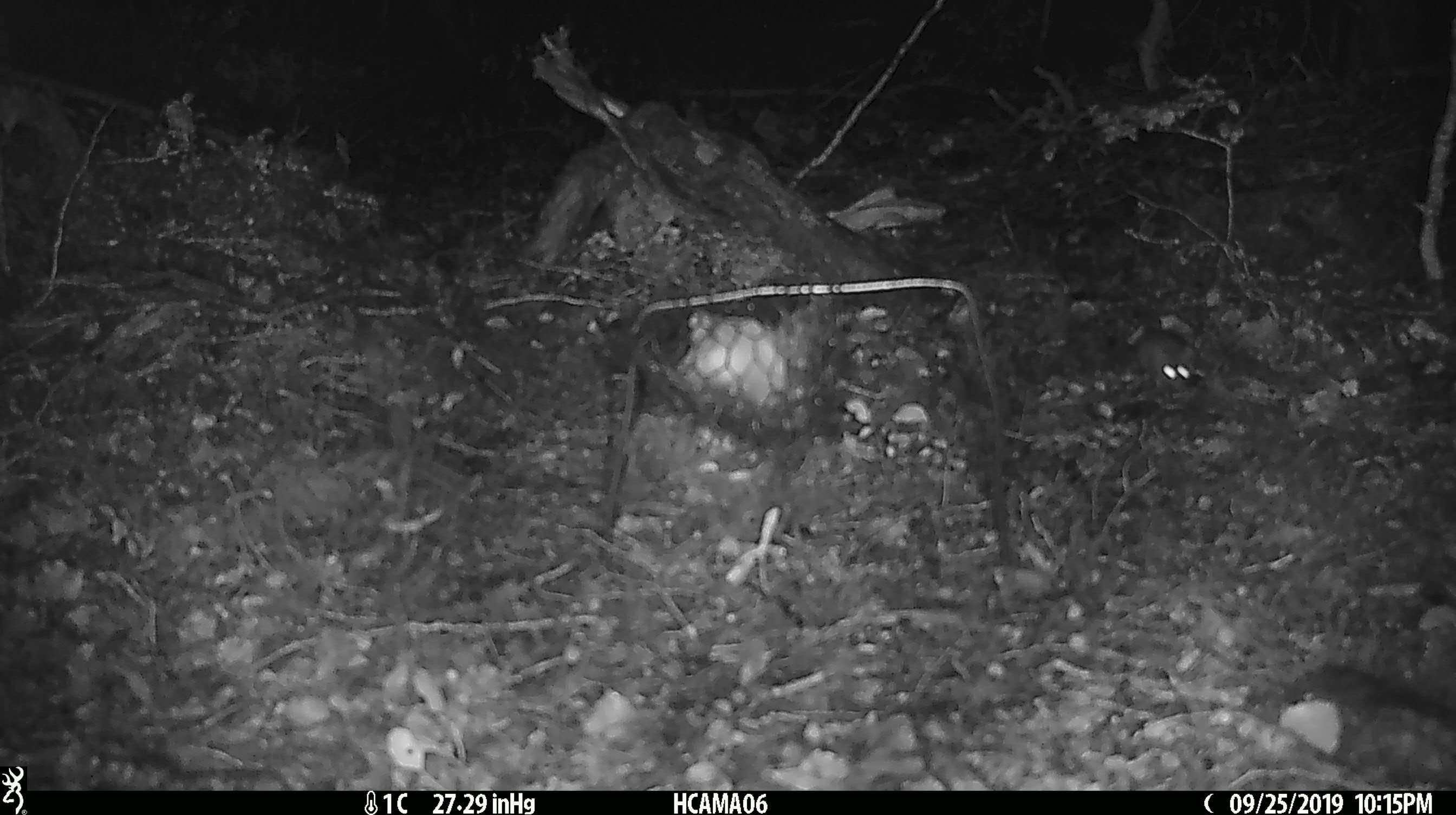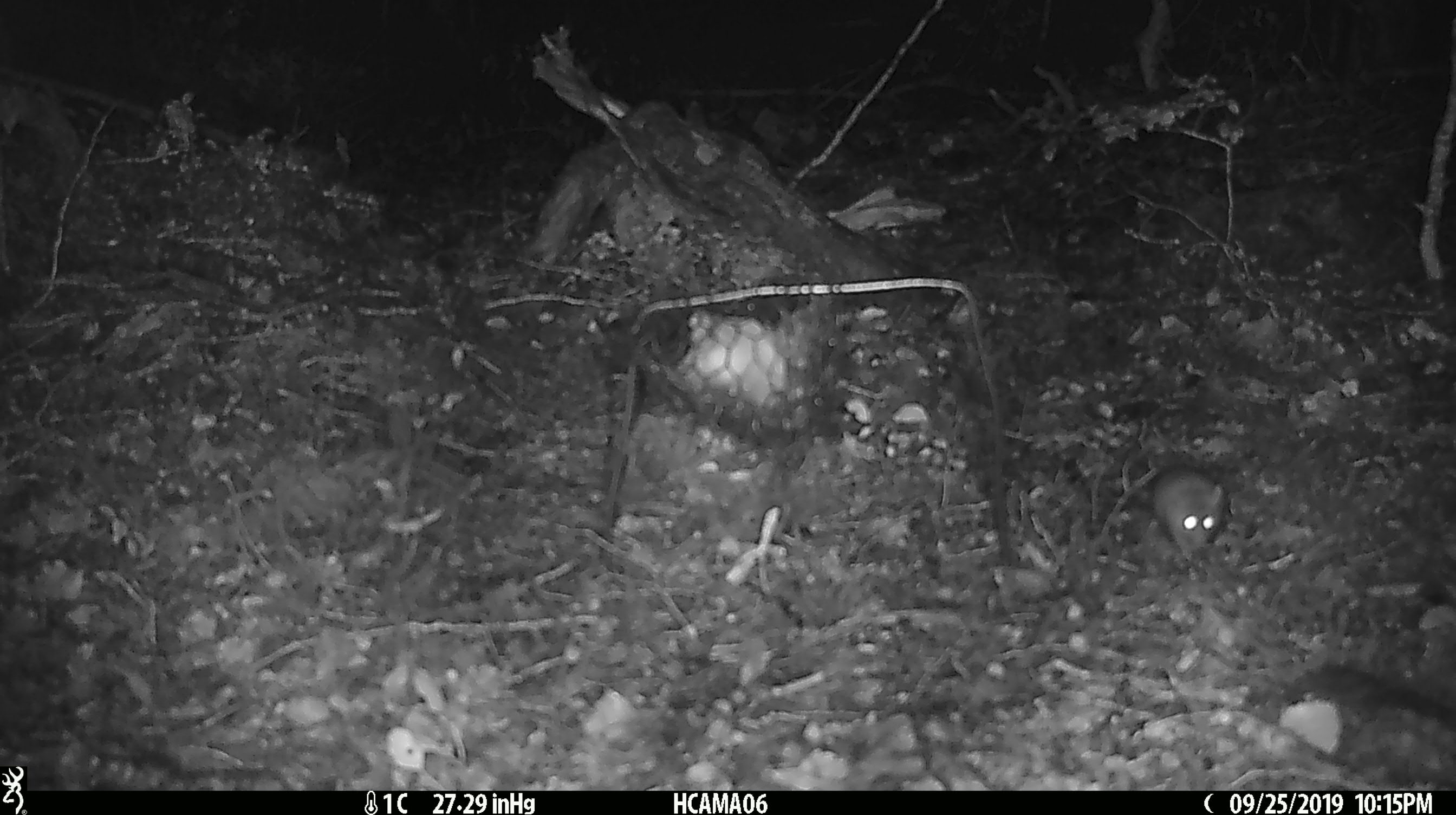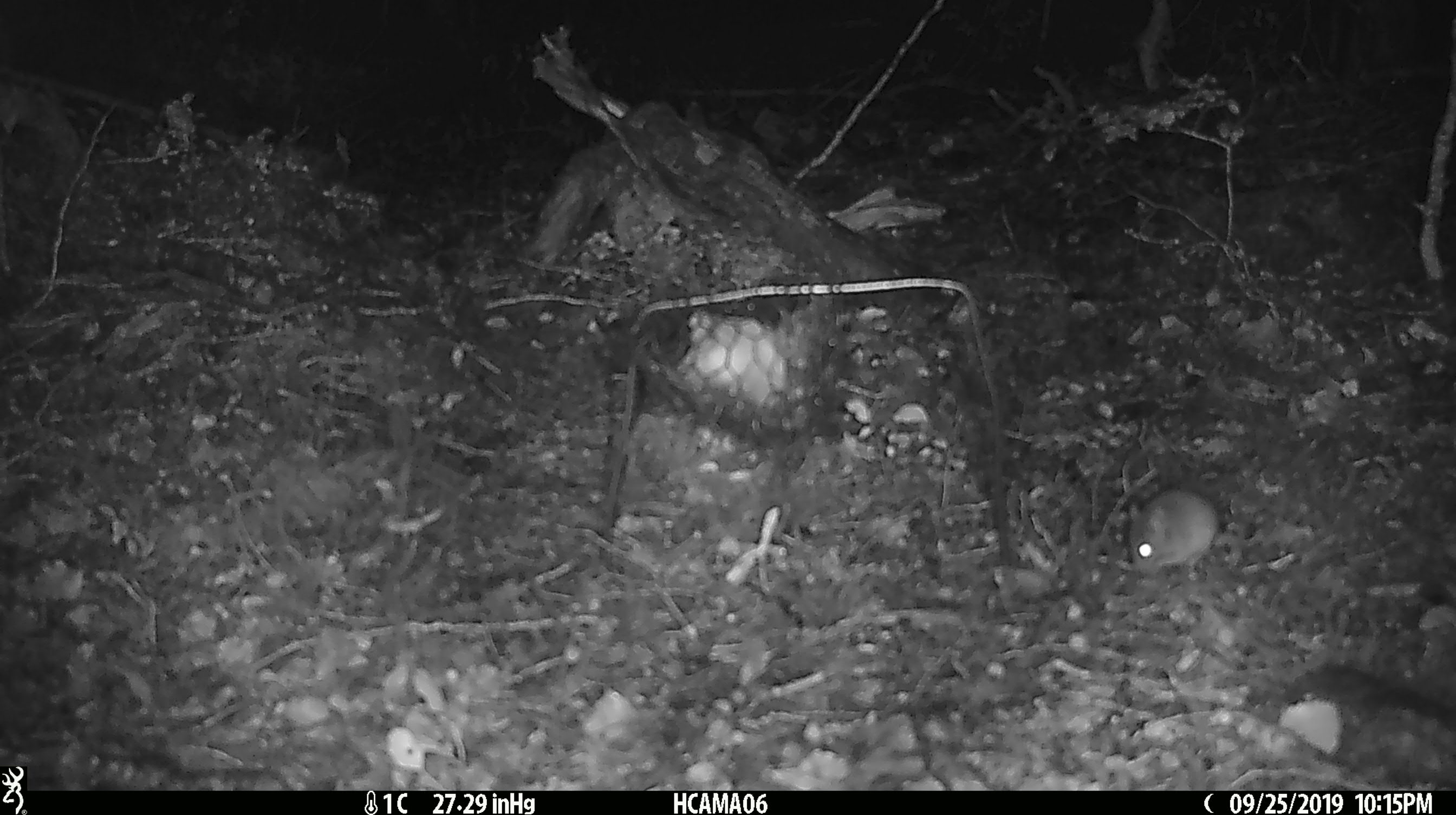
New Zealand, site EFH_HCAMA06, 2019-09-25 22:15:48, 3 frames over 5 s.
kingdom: Animalia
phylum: Chordata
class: Mammalia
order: Rodentia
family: Muridae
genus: Mus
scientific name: Mus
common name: mouse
Mouse (Mus).